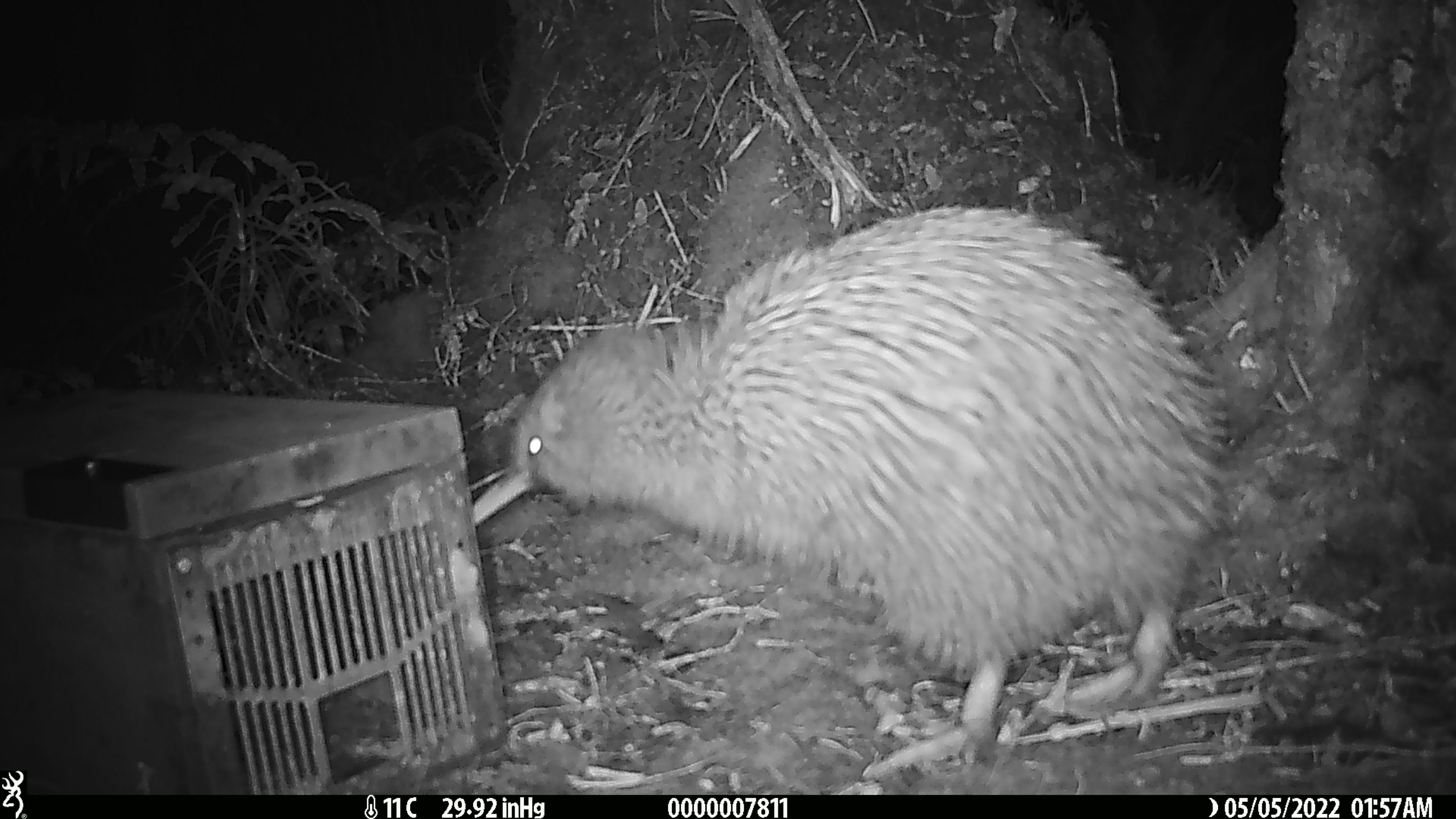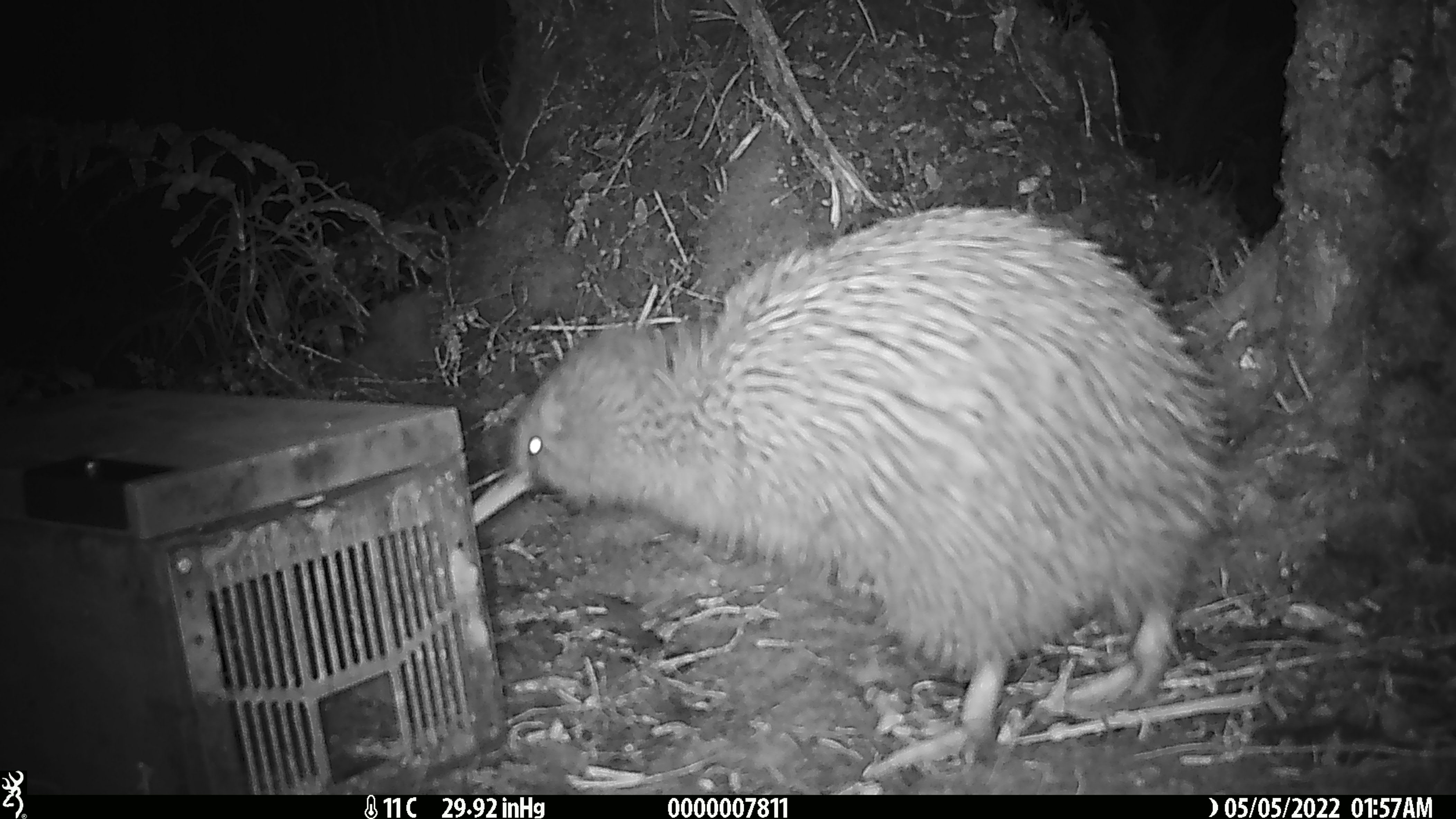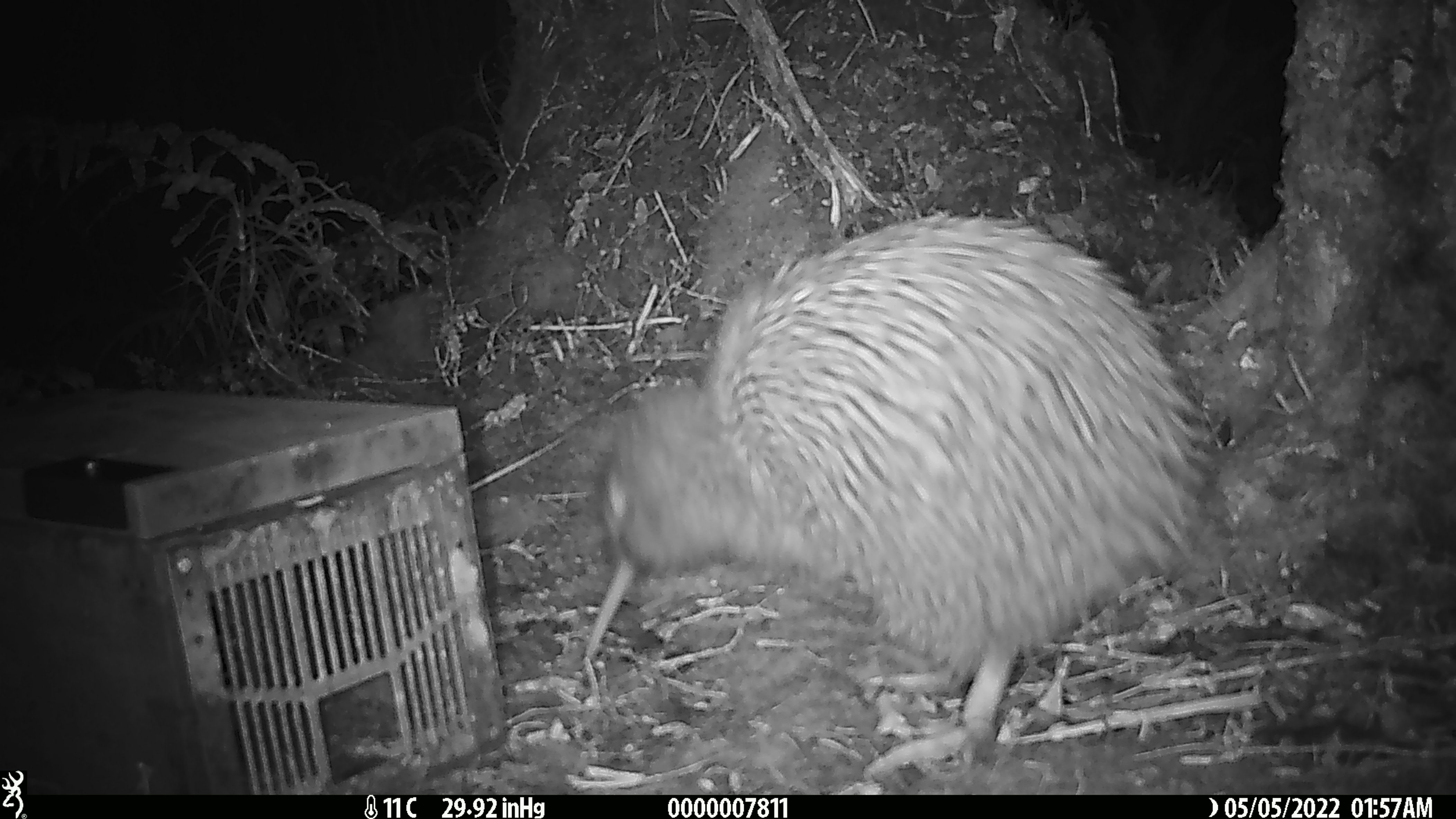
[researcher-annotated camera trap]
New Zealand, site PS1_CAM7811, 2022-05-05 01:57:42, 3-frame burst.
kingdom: Animalia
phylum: Chordata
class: Aves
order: Apterygiformes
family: Apterygidae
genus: Apteryx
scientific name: Apteryx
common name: kiwi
Kiwi (Apteryx).